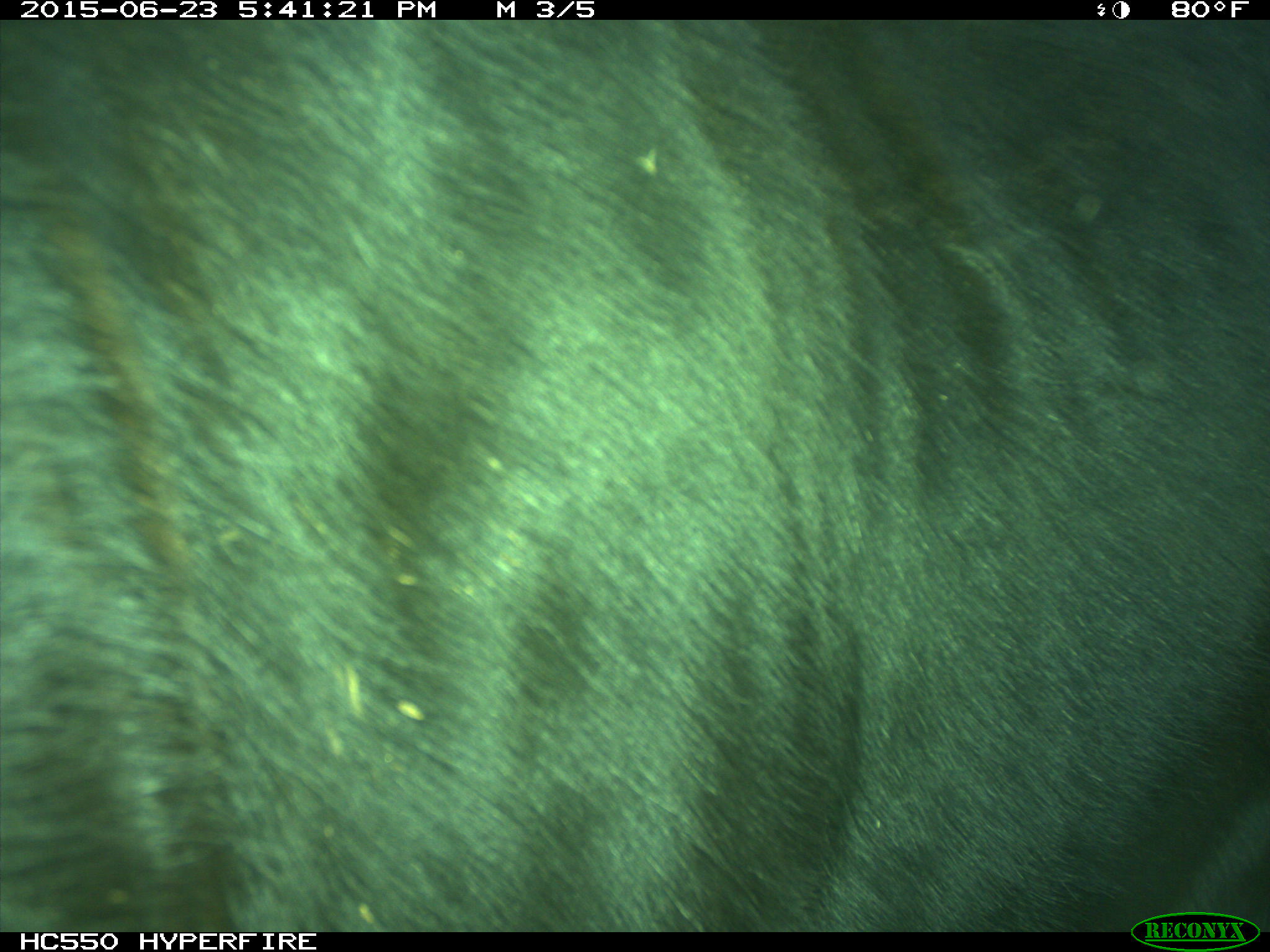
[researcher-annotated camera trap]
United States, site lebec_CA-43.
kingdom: Animalia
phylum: Chordata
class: Mammalia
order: Artiodactyla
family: Bovidae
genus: Bos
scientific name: Bos taurus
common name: domestic cow